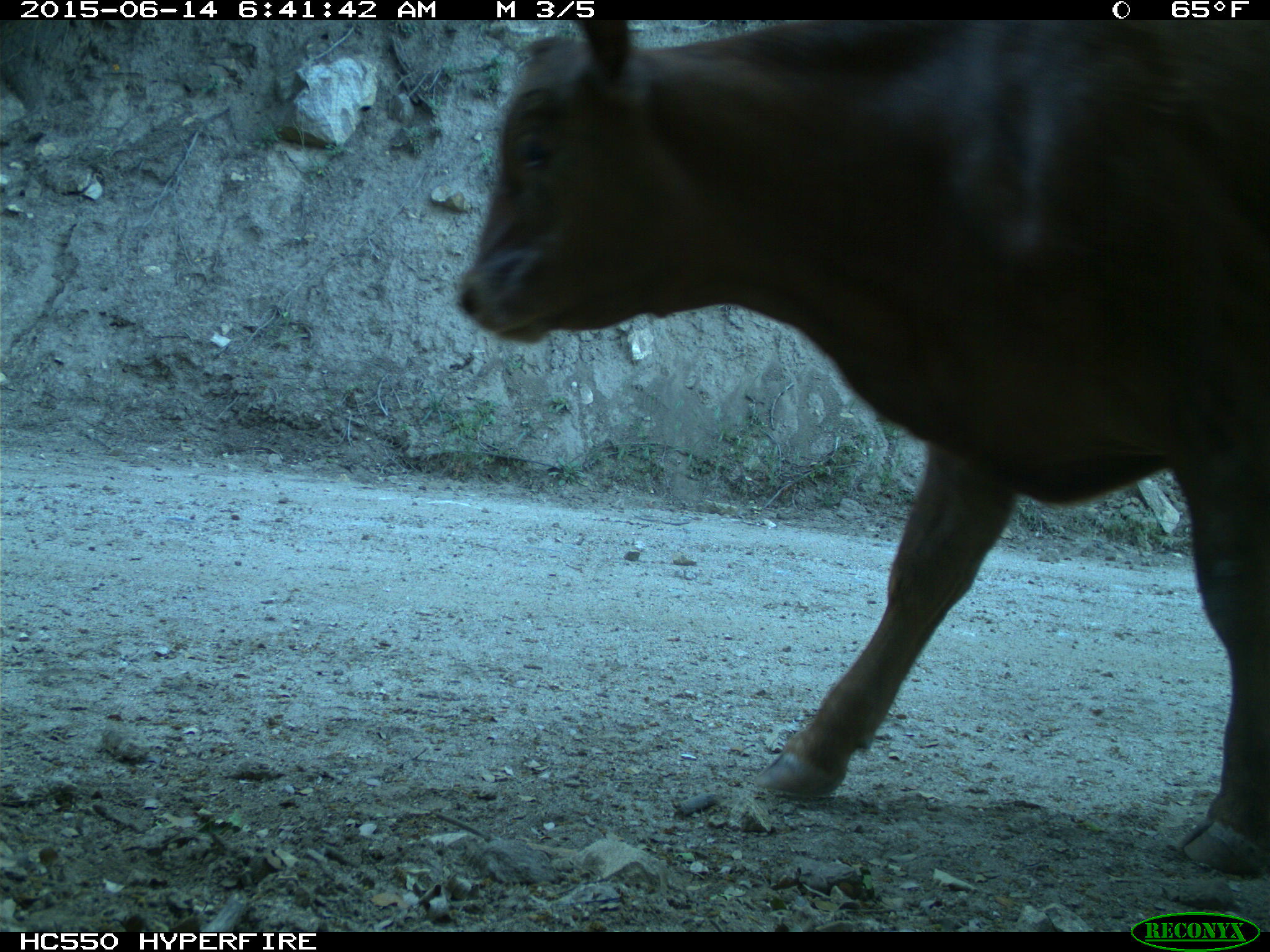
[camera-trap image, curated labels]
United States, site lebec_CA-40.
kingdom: Animalia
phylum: Chordata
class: Mammalia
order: Artiodactyla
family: Bovidae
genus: Bos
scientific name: Bos taurus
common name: domestic cow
Bos taurus (domestic cow).